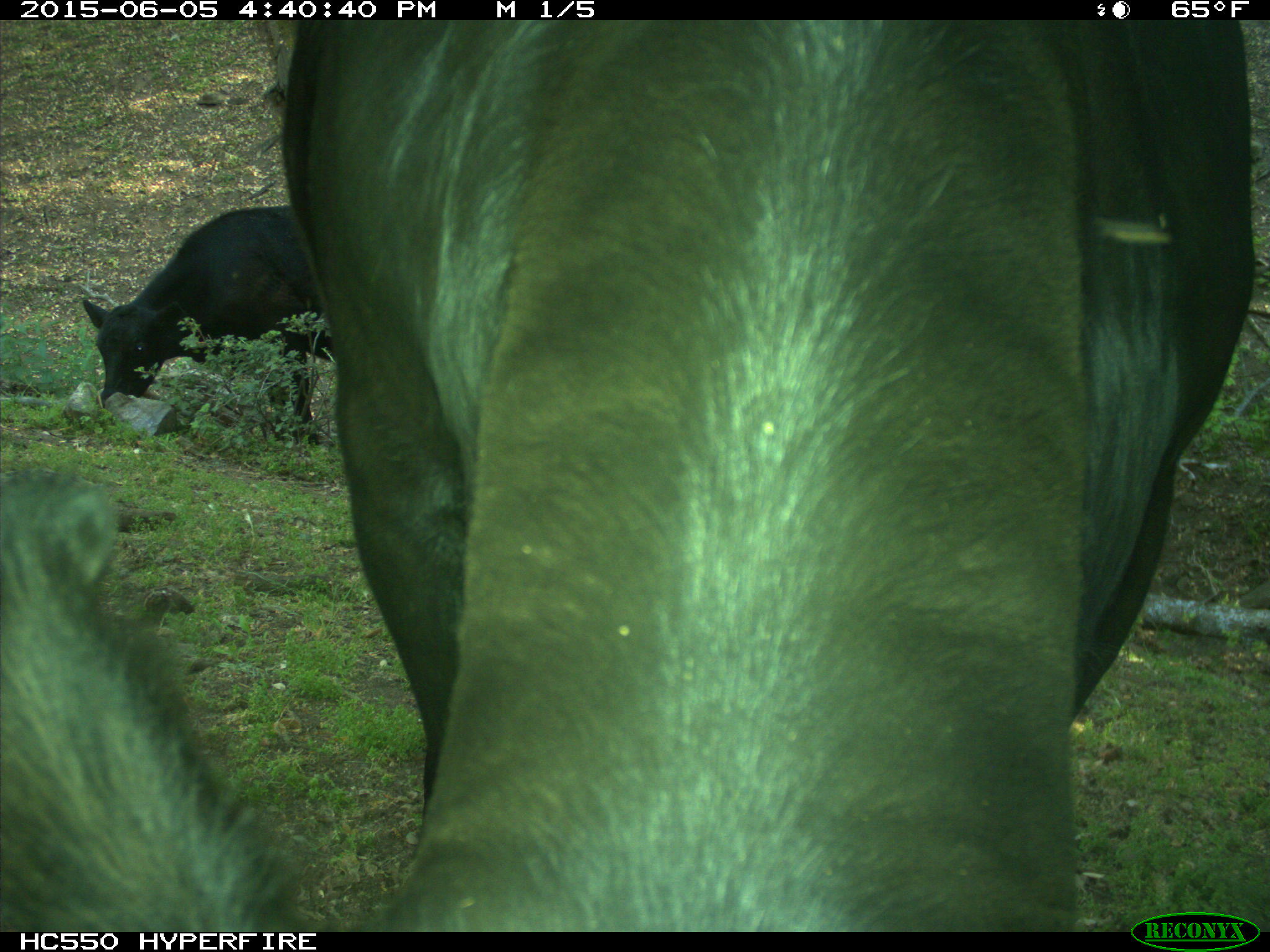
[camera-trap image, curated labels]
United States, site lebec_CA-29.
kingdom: Animalia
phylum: Chordata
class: Mammalia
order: Artiodactyla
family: Bovidae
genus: Bos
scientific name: Bos taurus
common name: domestic cow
Bos taurus (domestic cow).